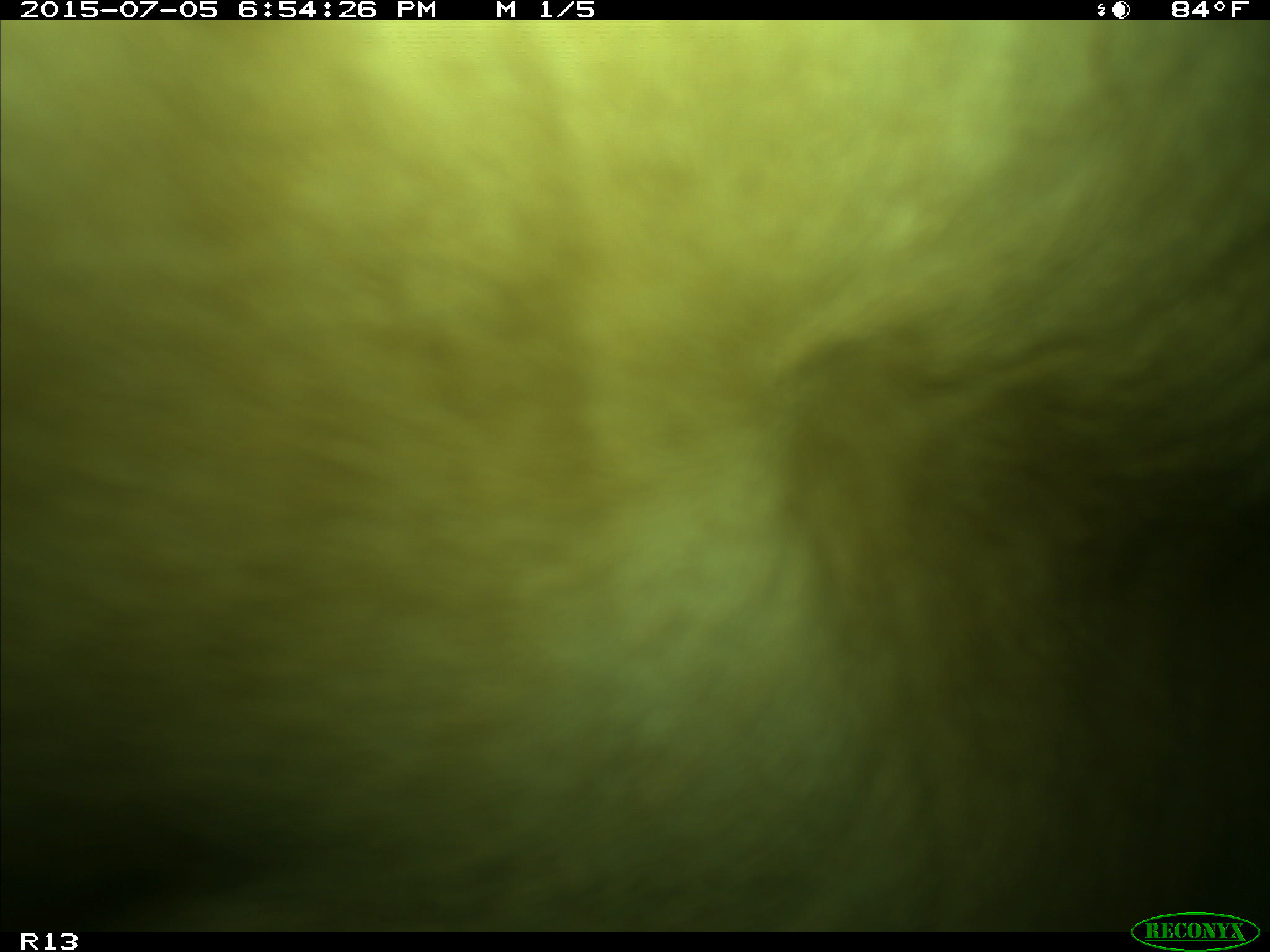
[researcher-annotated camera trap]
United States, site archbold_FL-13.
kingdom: Animalia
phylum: Chordata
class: Mammalia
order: Artiodactyla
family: Bovidae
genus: Bos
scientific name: Bos taurus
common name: domestic cow